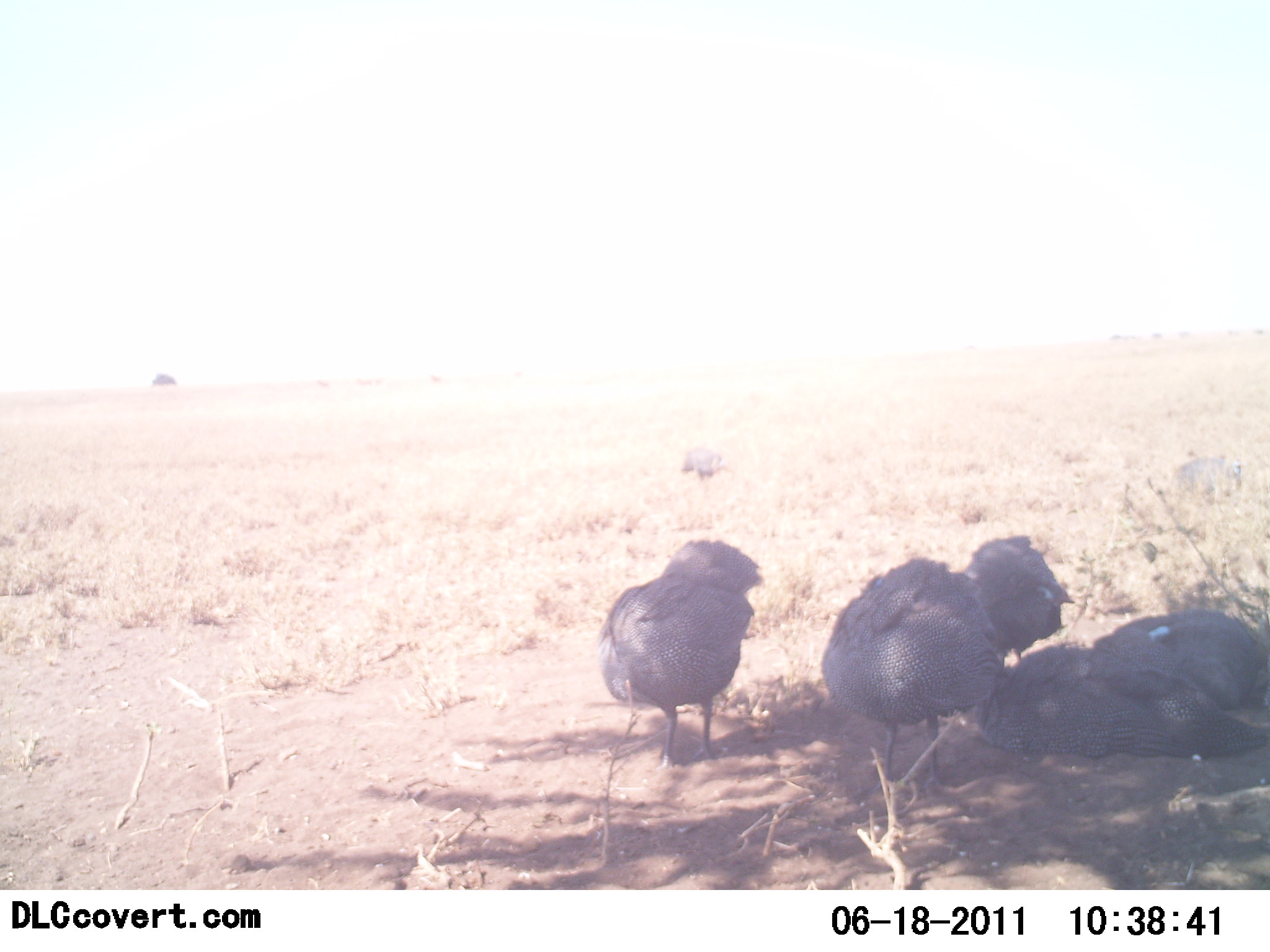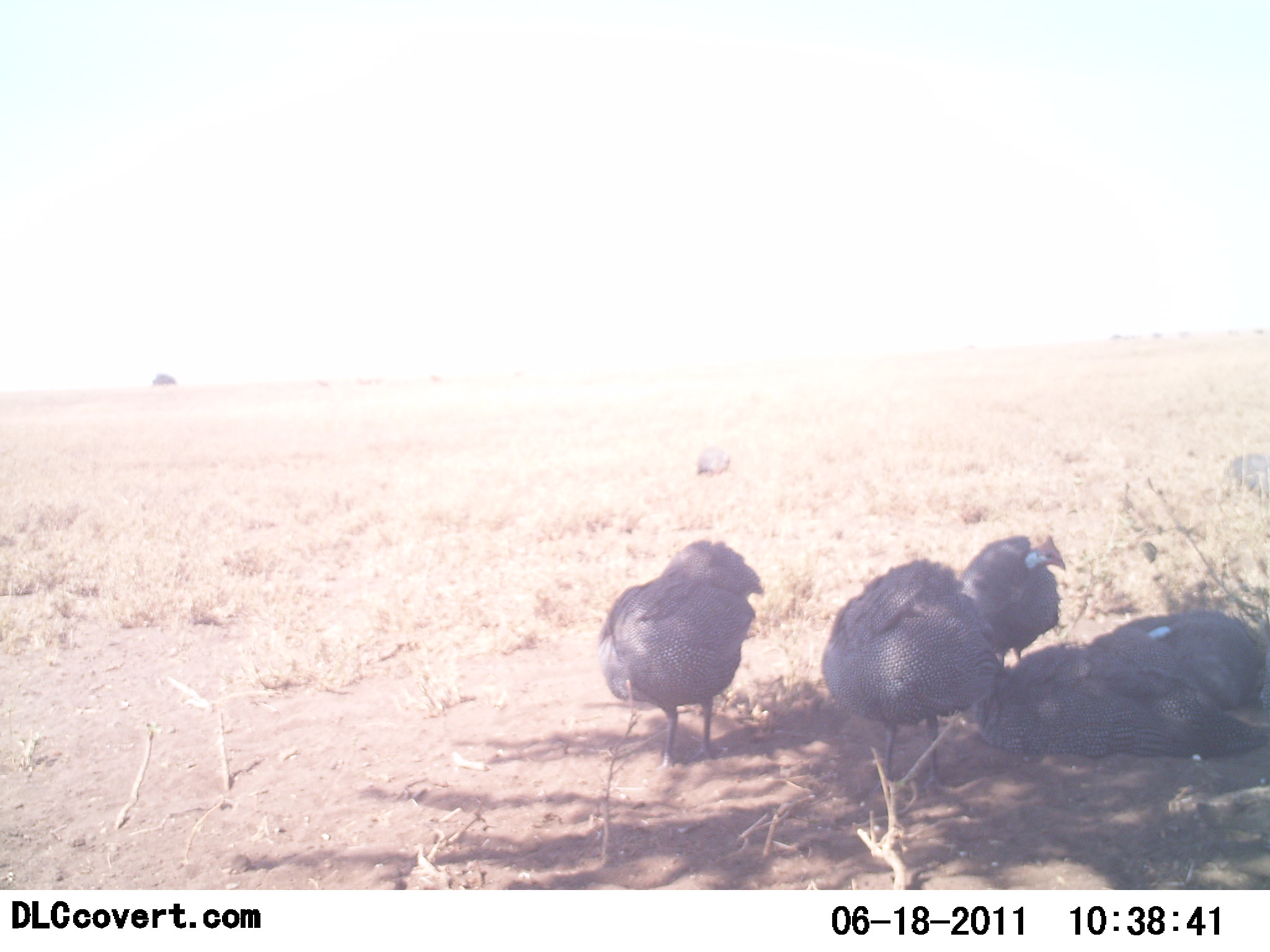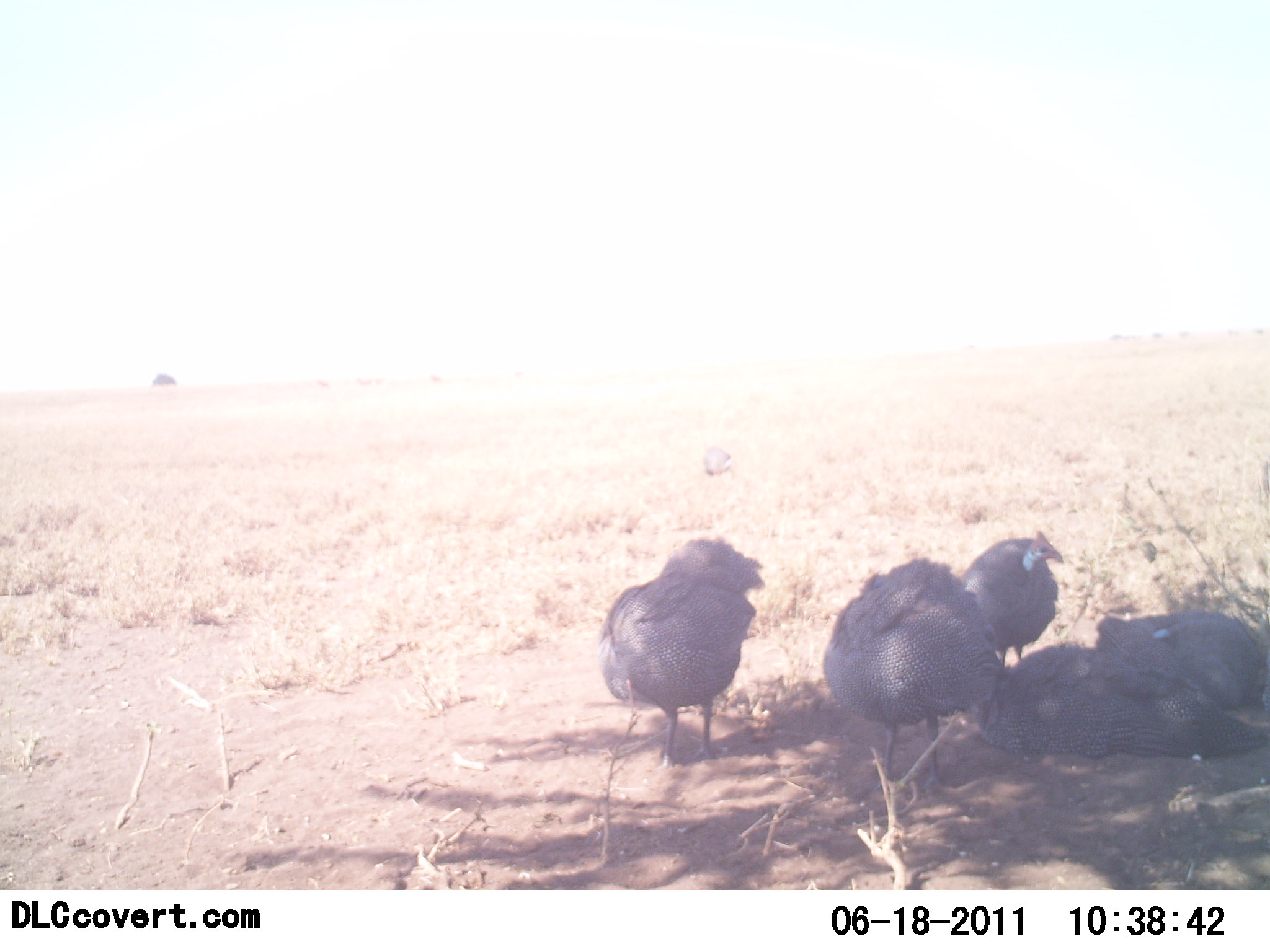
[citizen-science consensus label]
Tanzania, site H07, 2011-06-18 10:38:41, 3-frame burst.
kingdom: Animalia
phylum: Chordata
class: Aves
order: Galliformes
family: Numididae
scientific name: Numididae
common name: guinea fowl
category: guineafowl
Guineafowl (guinea fowl) (Numididae), count 5. Behavior (volunteer vote fractions): standing 82%, resting 100%, moving 27%, interacting 0%. Young present (vote fraction): 0%. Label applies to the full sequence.